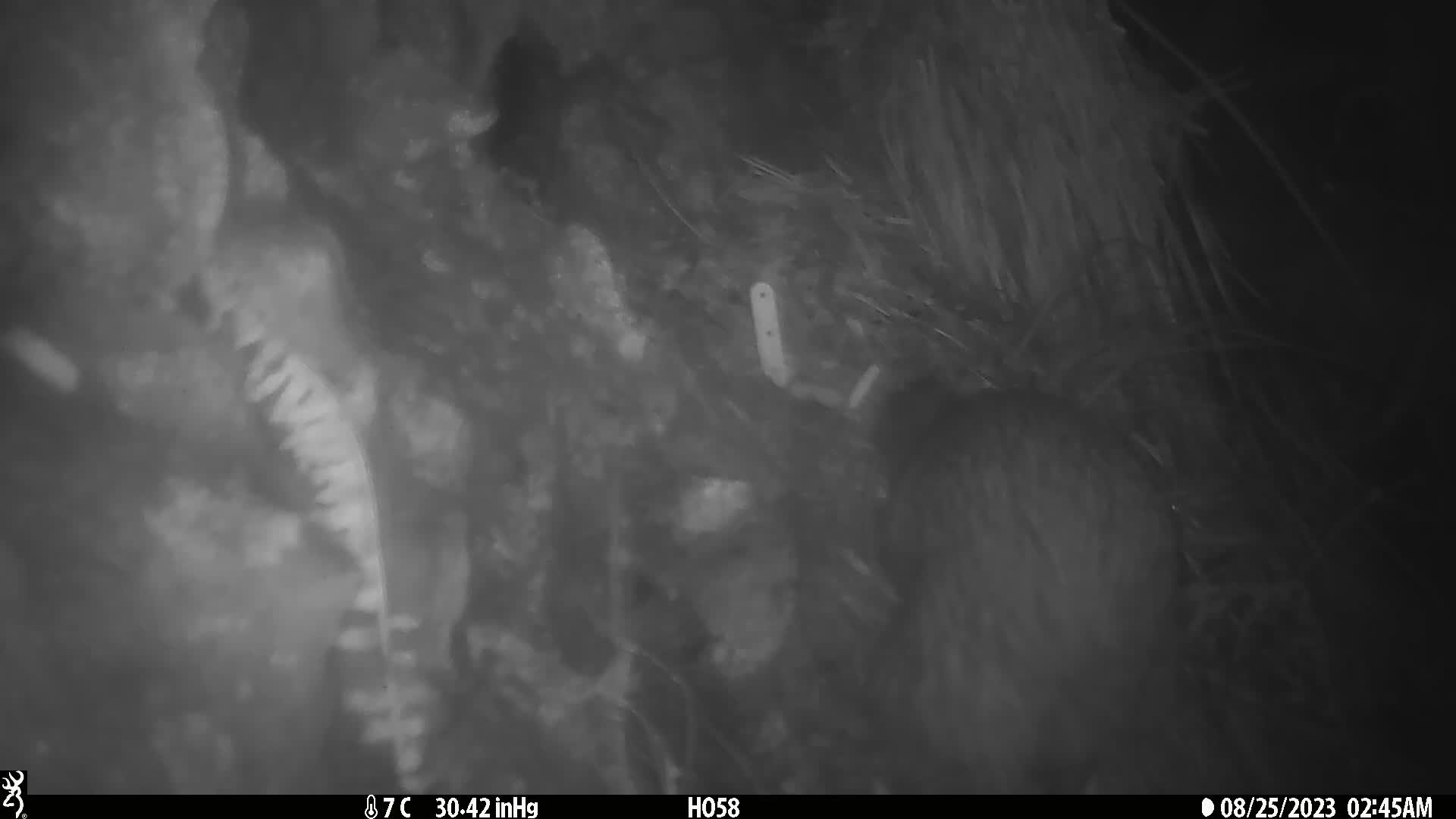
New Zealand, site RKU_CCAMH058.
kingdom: Animalia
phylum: Chordata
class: Aves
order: Apterygiformes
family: Apterygidae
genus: Apteryx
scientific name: Apteryx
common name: kiwi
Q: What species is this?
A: Kiwi (Apteryx).